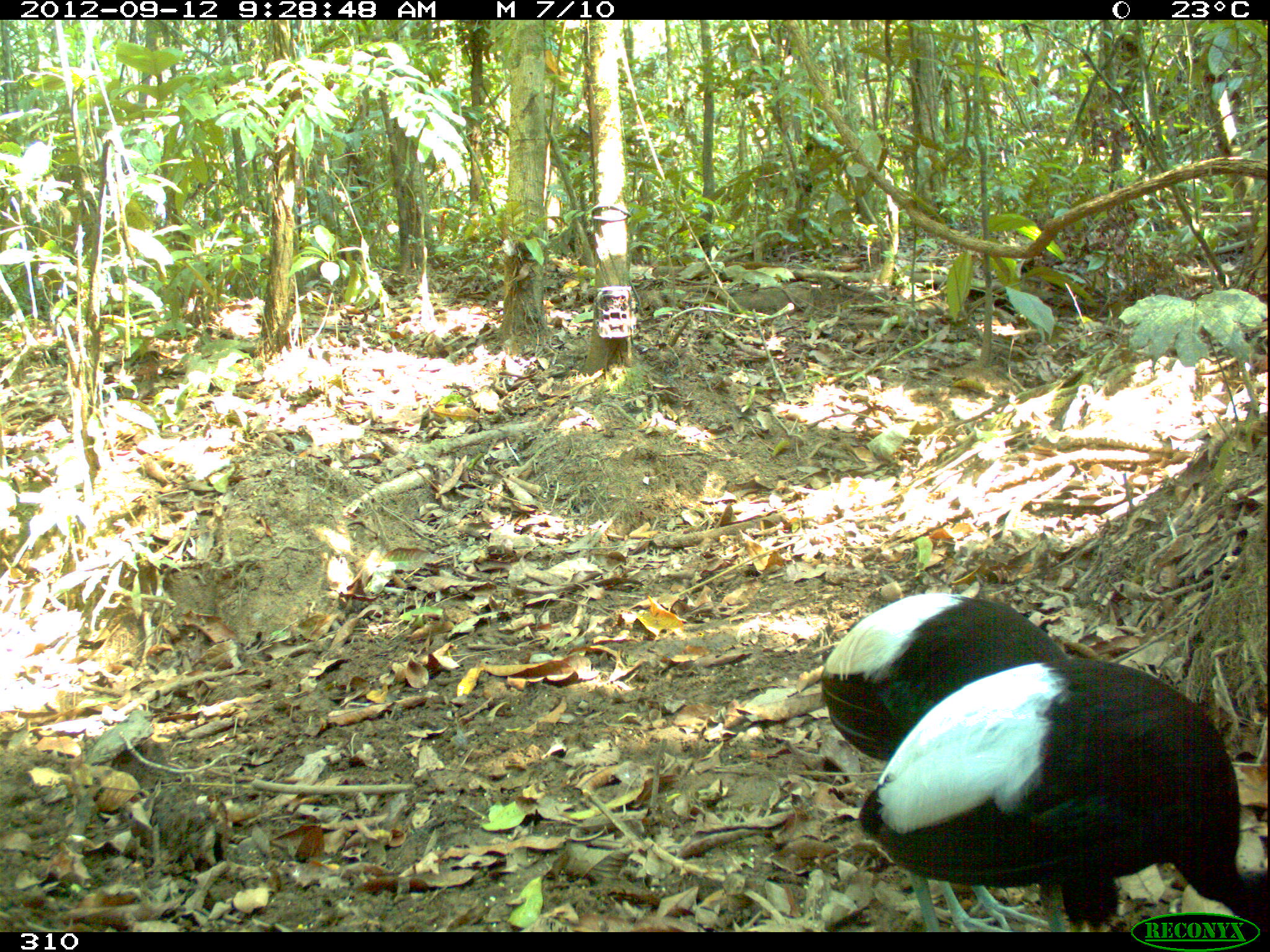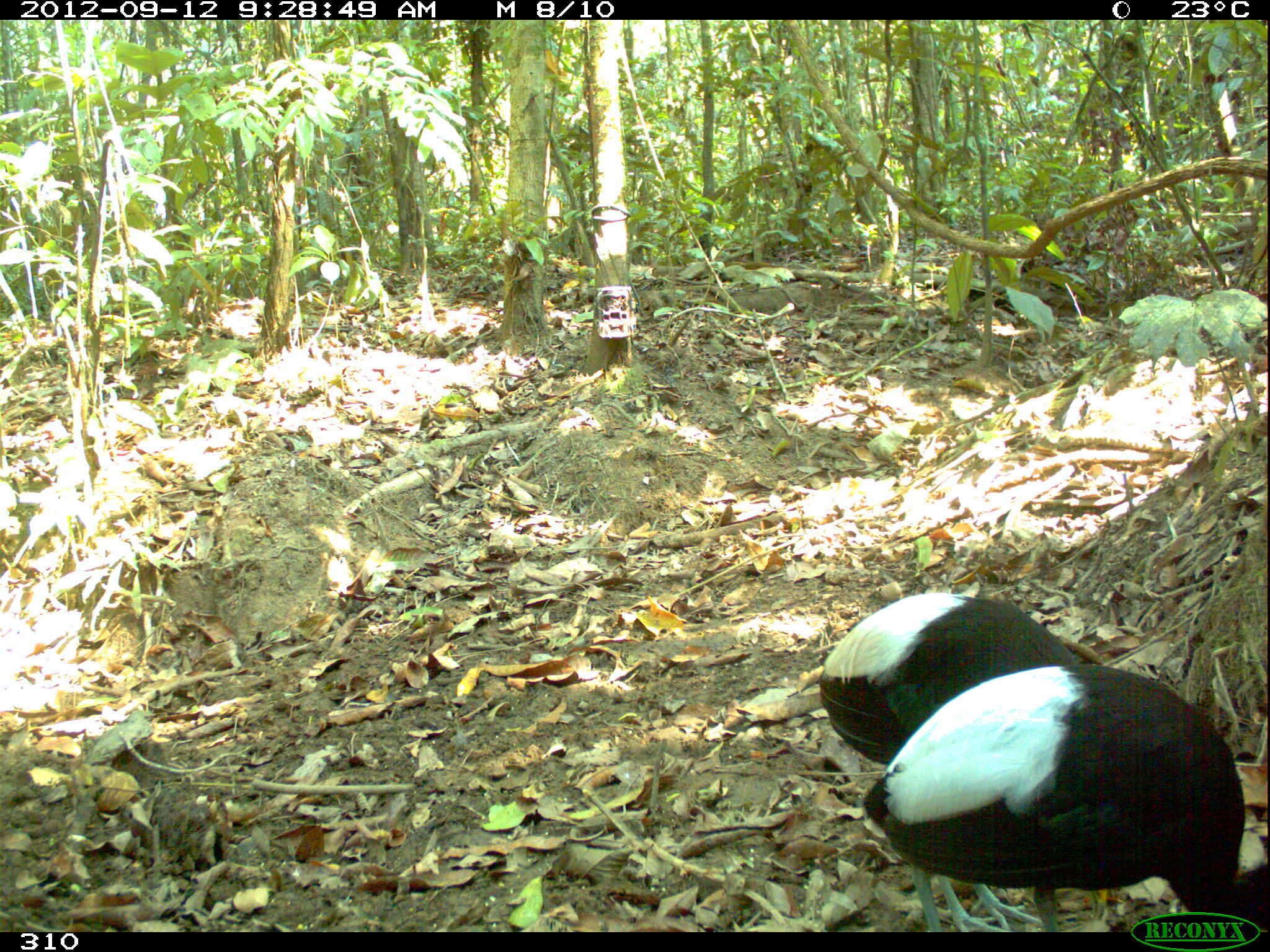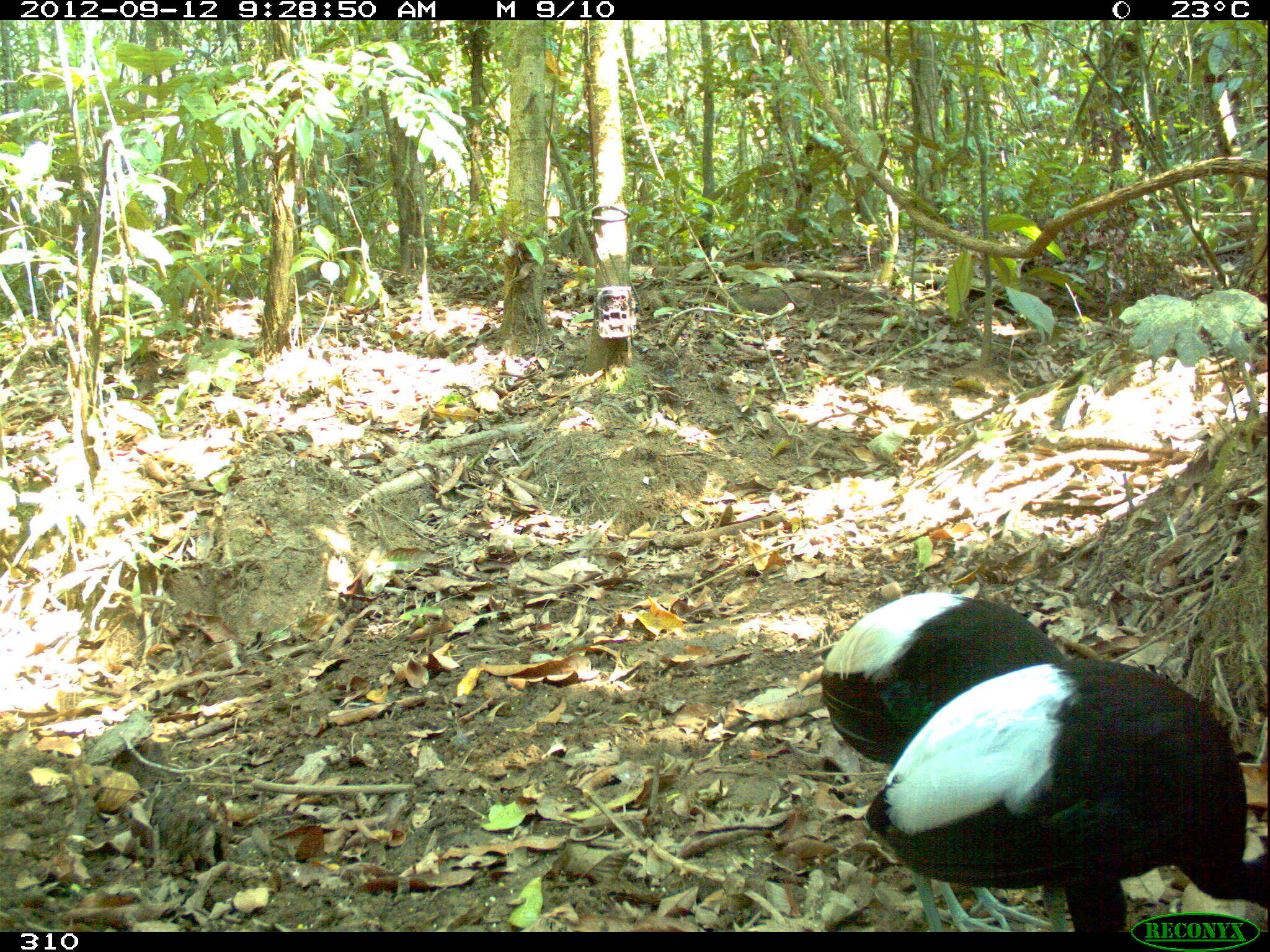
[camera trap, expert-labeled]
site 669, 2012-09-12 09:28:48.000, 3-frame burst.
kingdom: Animalia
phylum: Chordata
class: Aves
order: Gruiformes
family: Psophiidae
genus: Psophia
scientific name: Psophia leucoptera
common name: pale-winged trumpeter